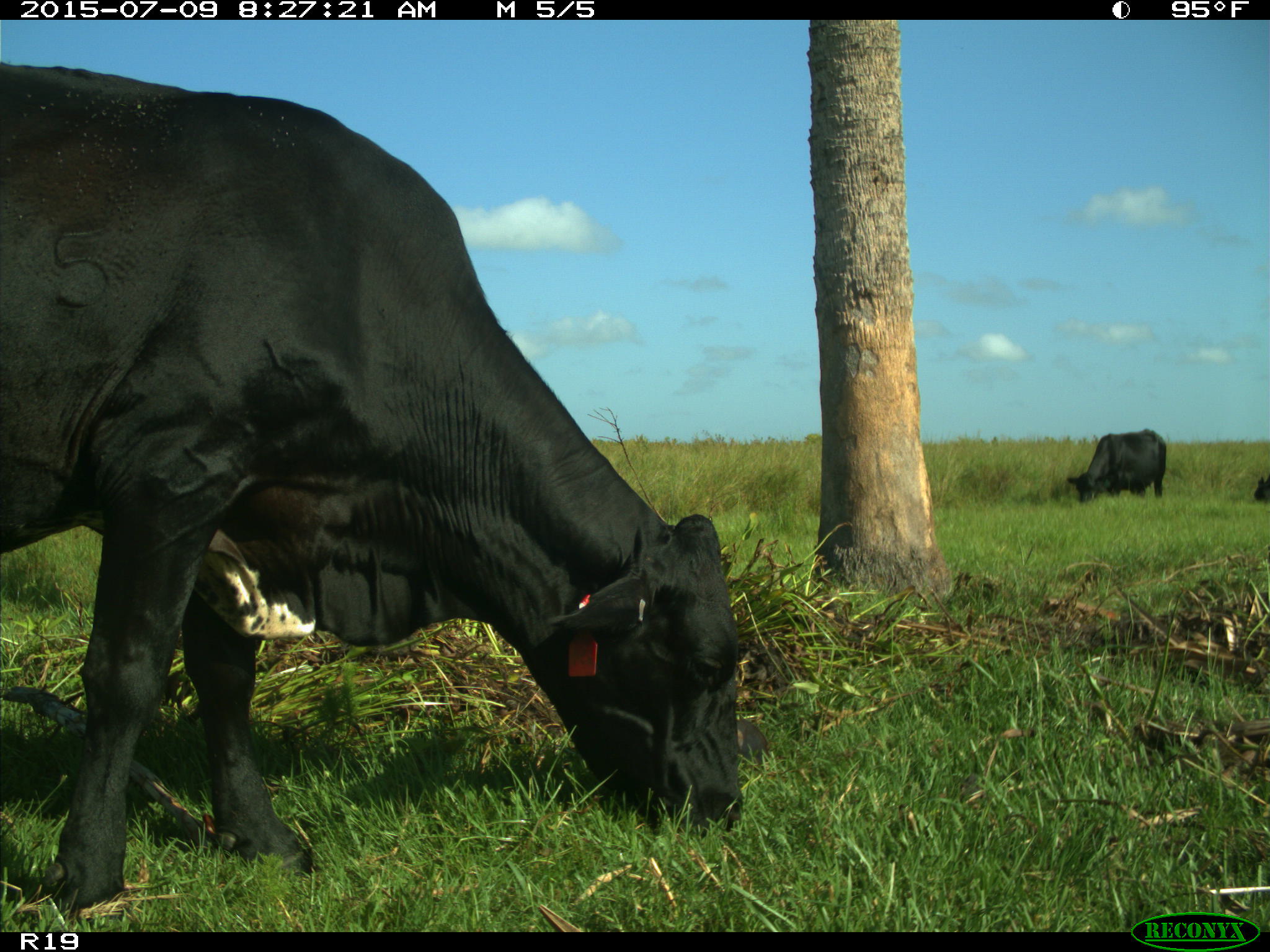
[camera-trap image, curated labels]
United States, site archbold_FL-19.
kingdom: Animalia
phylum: Chordata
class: Mammalia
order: Artiodactyla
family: Bovidae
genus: Bos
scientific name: Bos taurus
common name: domestic cow